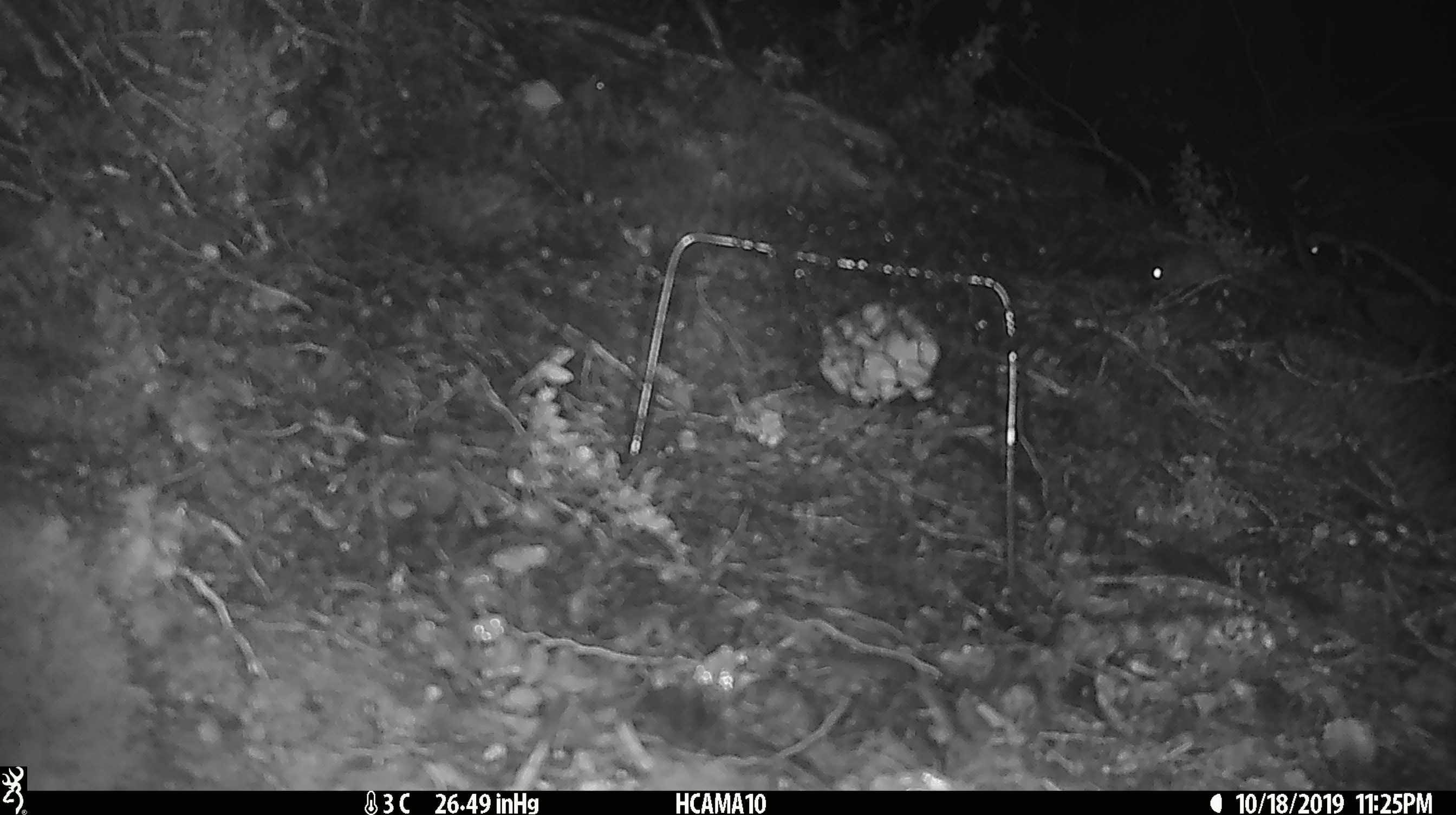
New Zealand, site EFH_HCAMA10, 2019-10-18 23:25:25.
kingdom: Animalia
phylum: Chordata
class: Mammalia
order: Rodentia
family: Muridae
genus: Mus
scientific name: Mus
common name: mouse